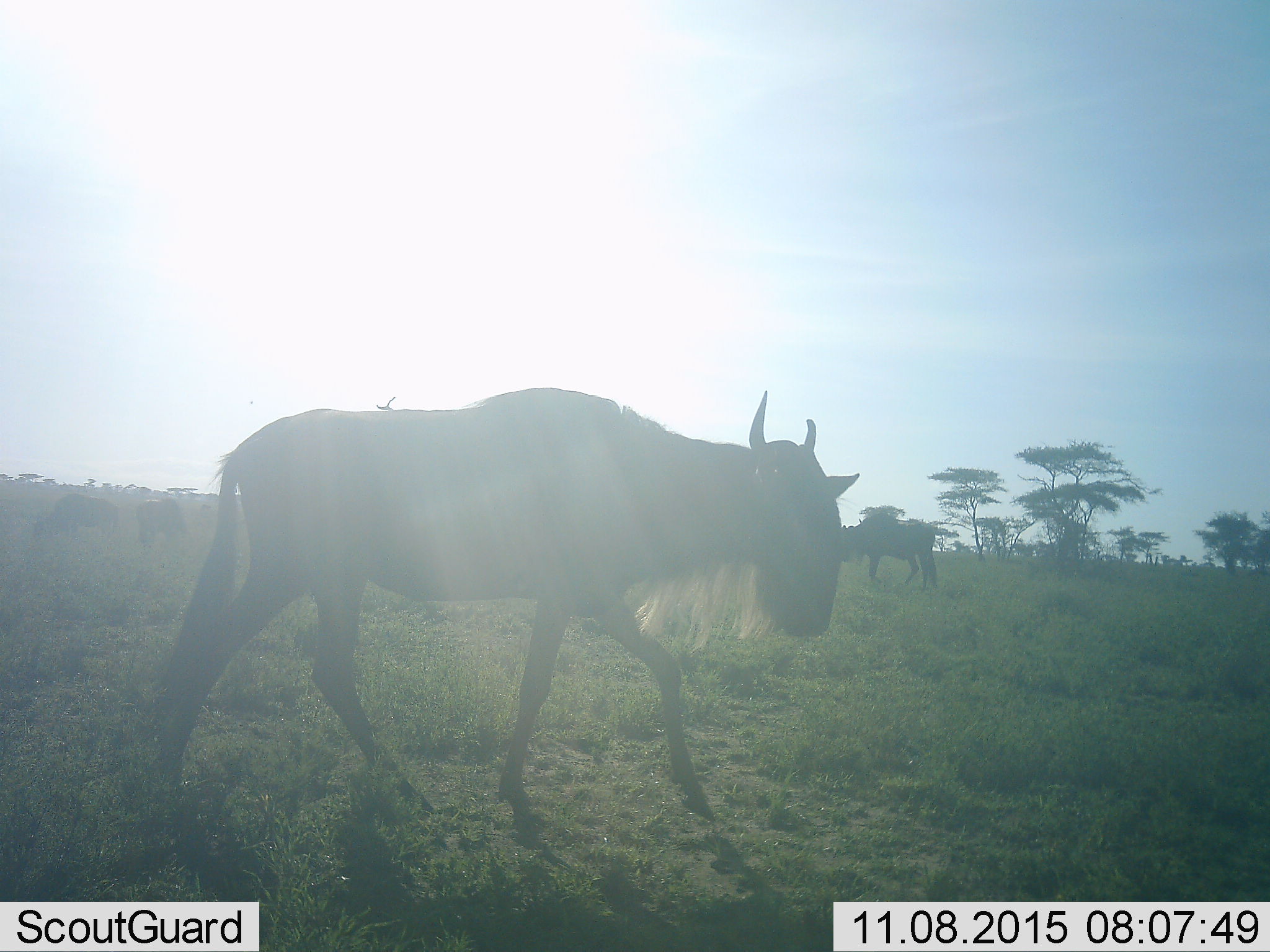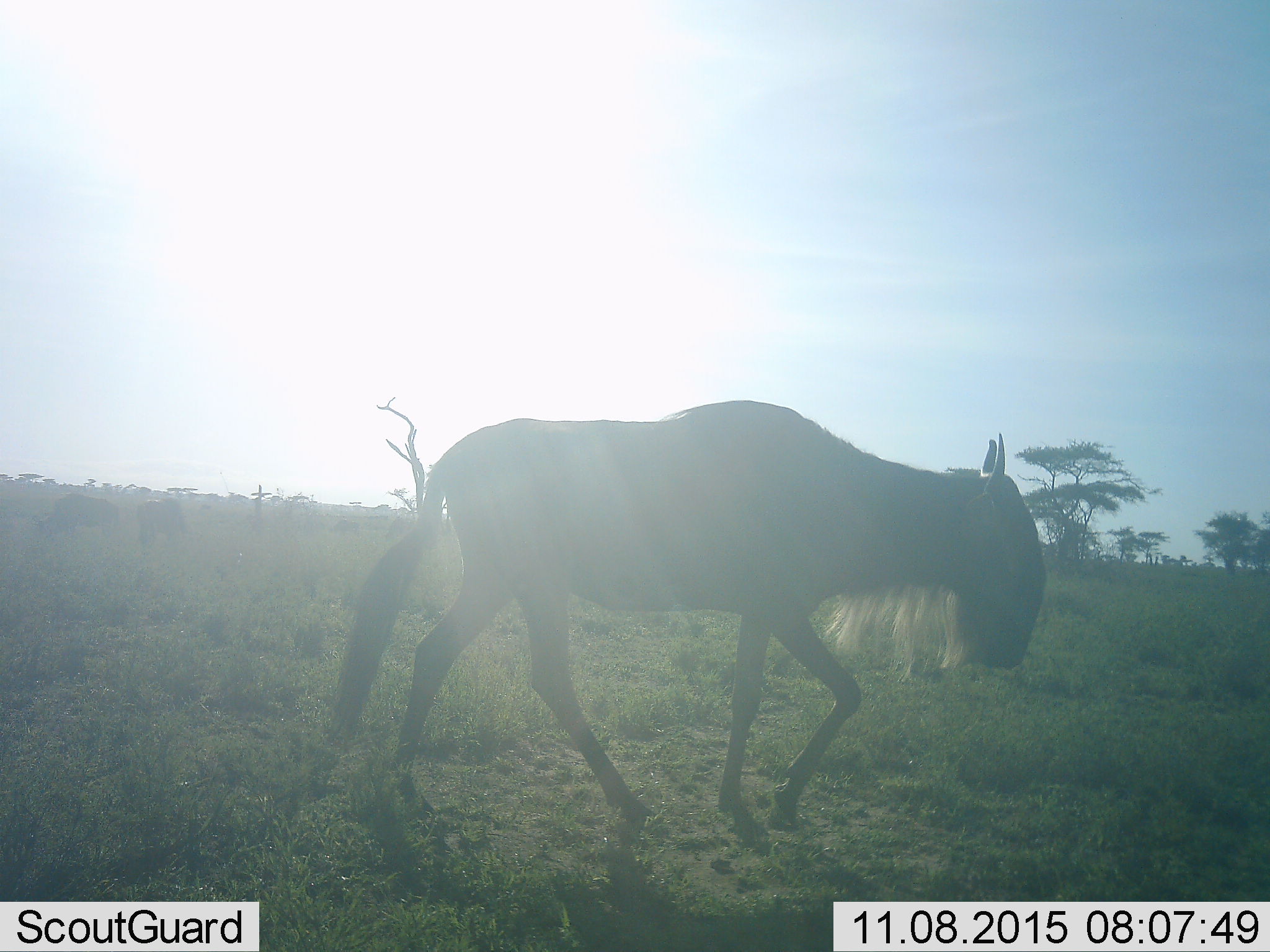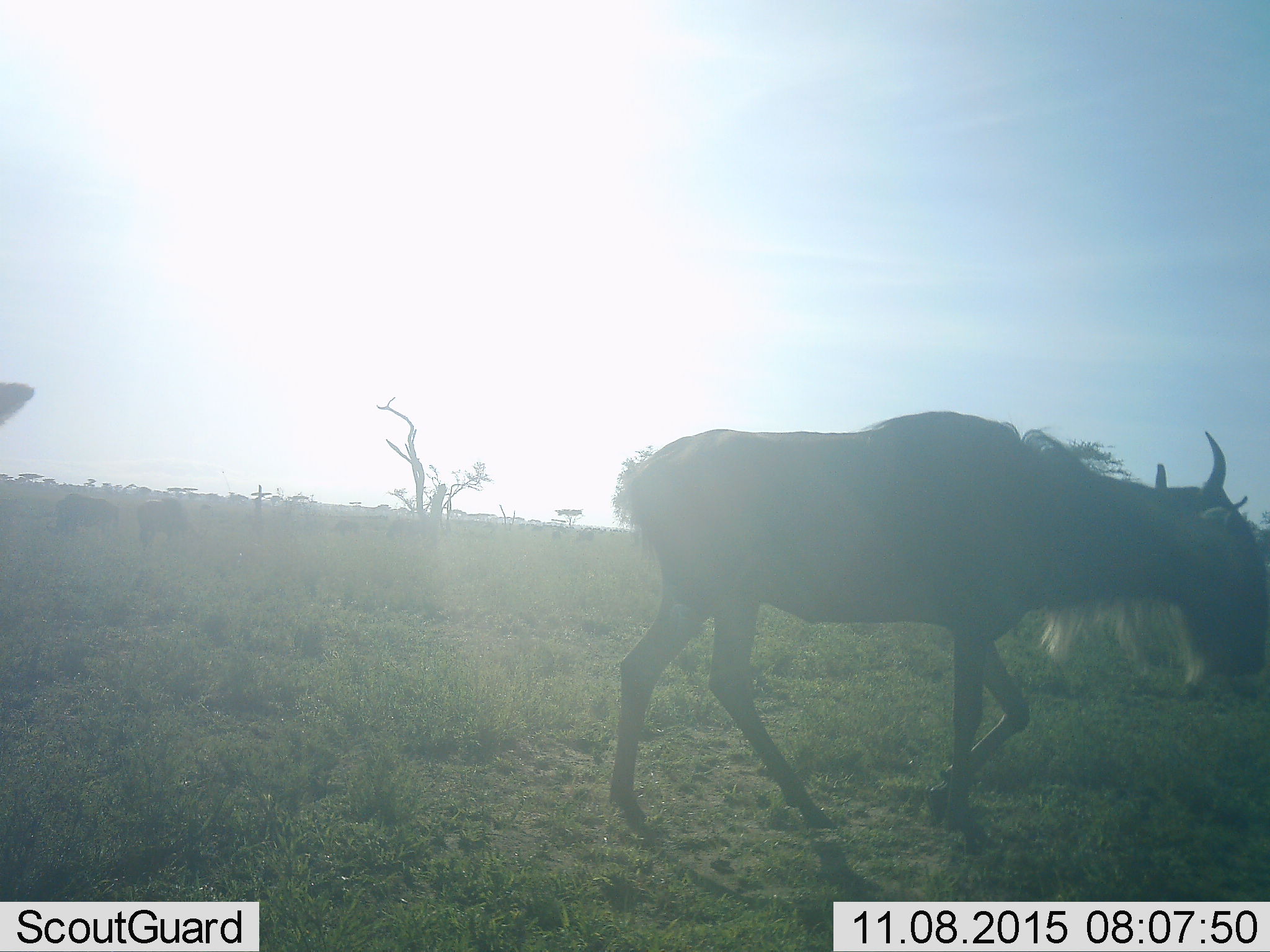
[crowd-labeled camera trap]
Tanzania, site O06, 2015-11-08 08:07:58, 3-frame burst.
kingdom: Animalia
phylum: Chordata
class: Mammalia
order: Artiodactyla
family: Bovidae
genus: Connochaetes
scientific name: Connochaetes taurinus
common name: blue wildebeest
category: wildebeest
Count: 6.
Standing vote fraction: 38%.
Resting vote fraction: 0%.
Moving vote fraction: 75%.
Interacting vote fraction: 0%.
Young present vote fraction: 0%.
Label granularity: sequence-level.